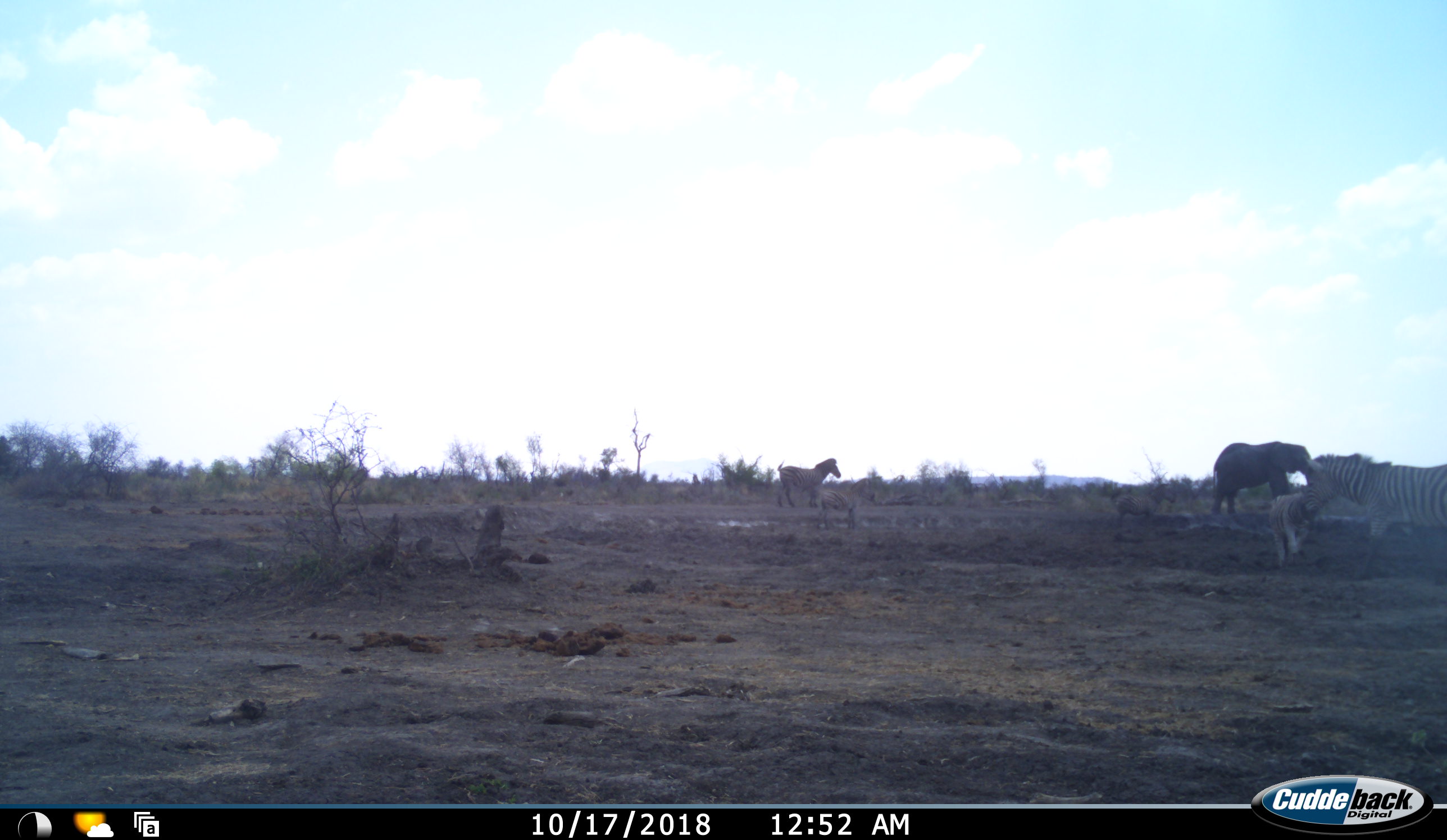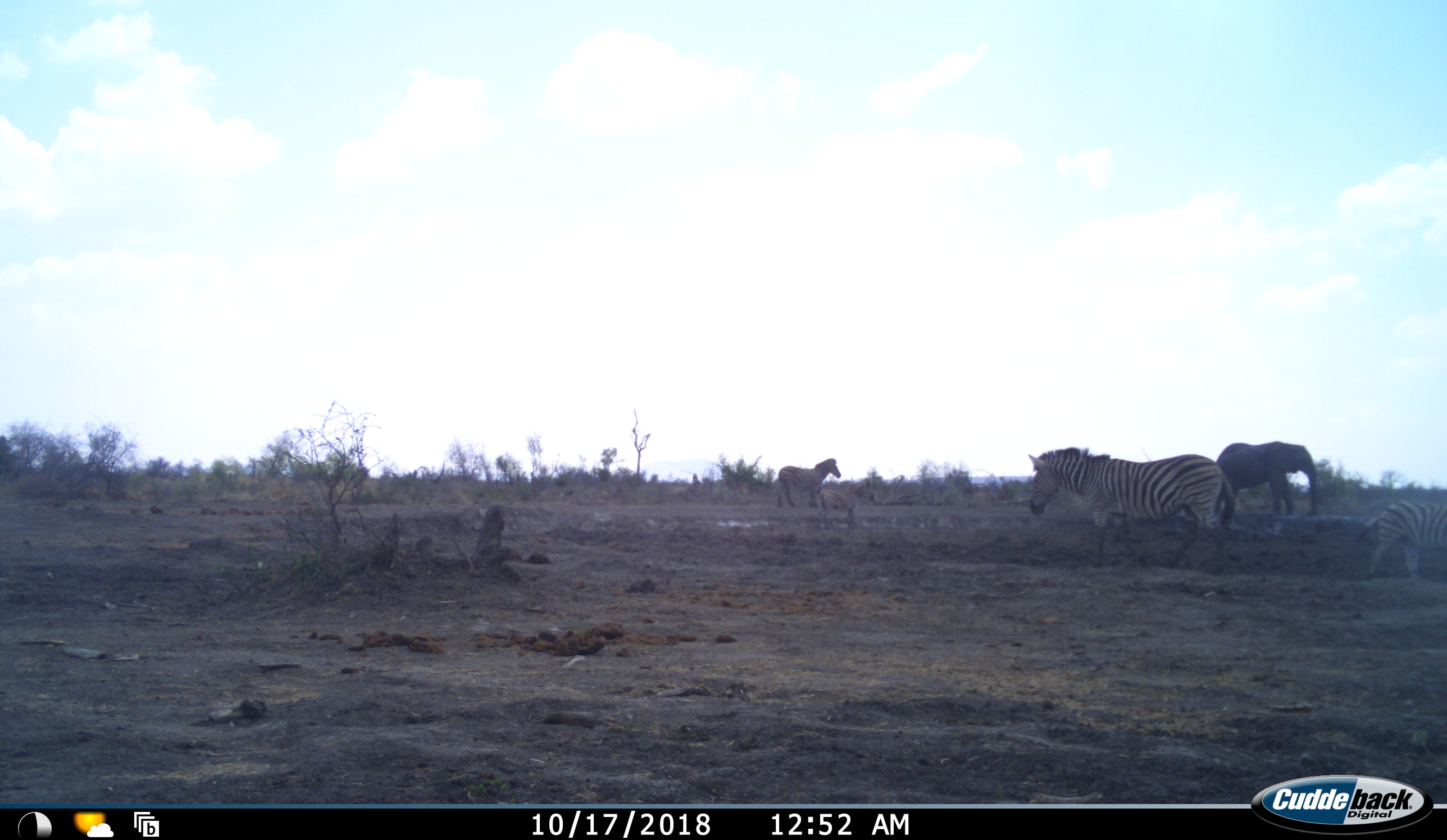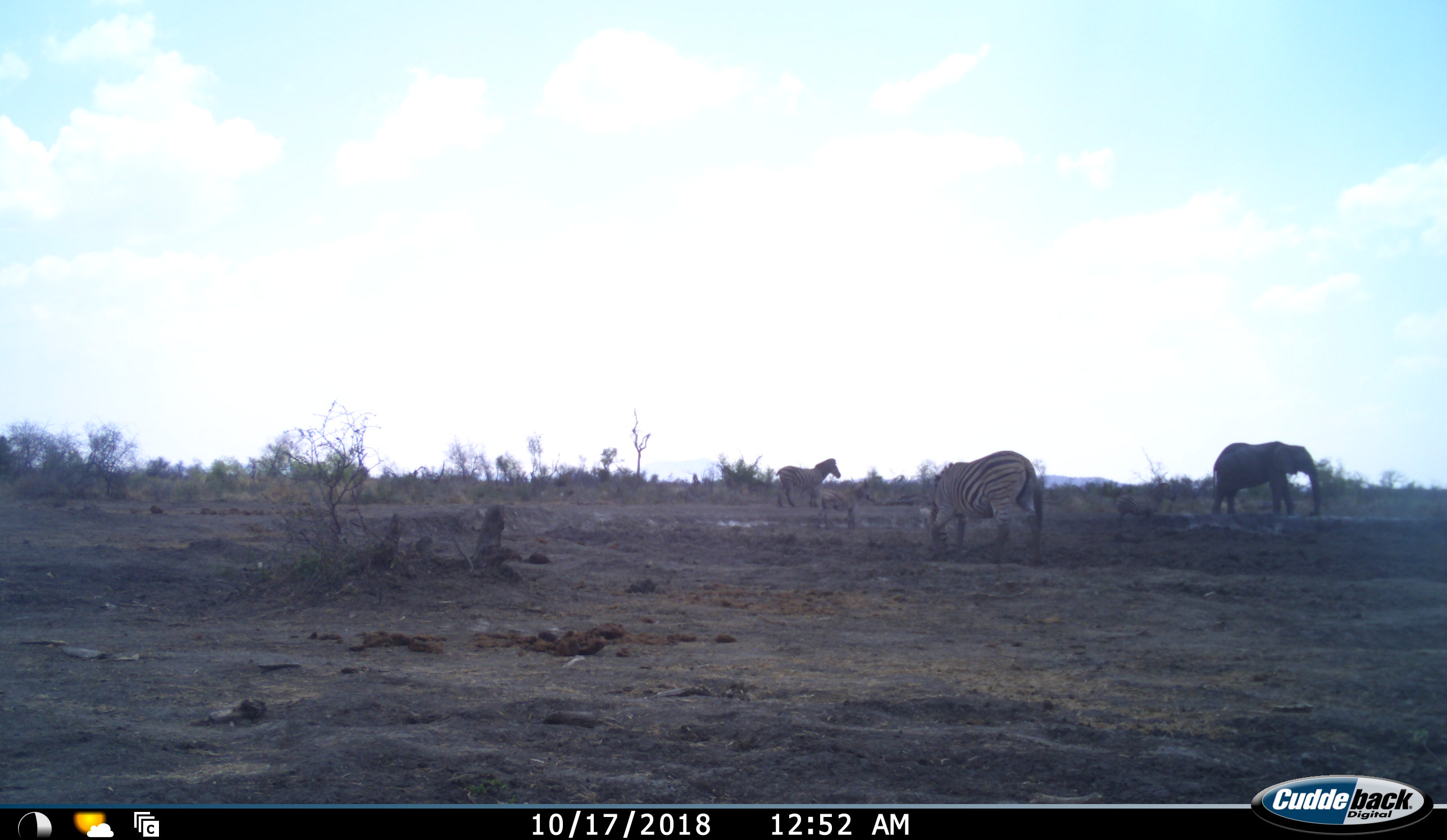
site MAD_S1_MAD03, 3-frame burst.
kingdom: Animalia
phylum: Chordata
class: Mammalia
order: Proboscidea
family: Elephantidae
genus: Loxodonta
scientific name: Loxodonta africana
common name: african bush elephant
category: elephant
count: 1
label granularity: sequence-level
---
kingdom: Animalia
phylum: Chordata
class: Mammalia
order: Perissodactyla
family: Equidae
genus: Equus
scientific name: Equus quagga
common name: plains zebra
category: zebraplains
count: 4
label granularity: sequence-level